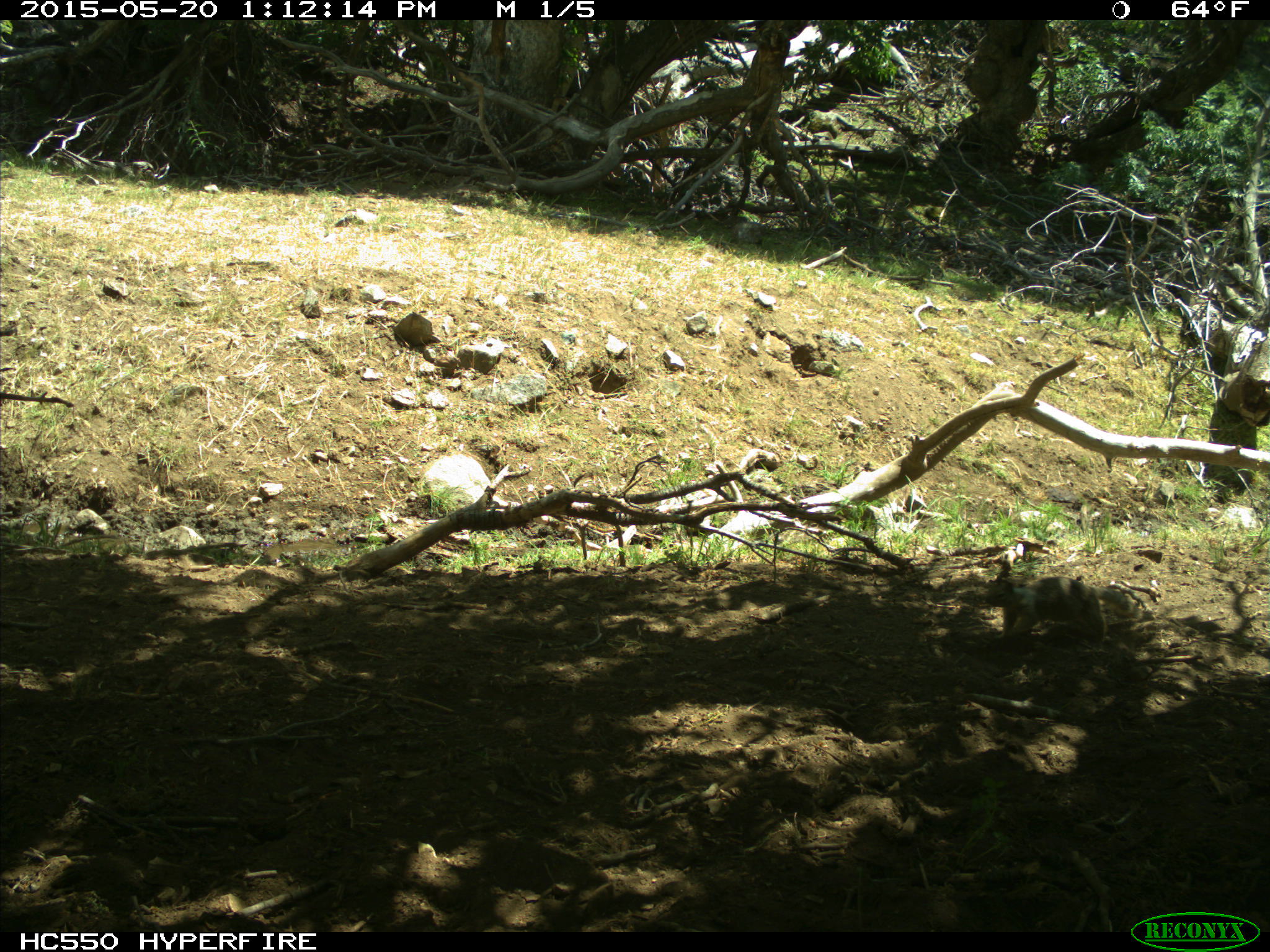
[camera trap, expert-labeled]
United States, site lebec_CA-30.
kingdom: Animalia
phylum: Chordata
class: Mammalia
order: Rodentia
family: Sciuridae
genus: Otospermophilus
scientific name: Otospermophilus beecheyi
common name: california ground squirrel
Otospermophilus beecheyi (california ground squirrel).